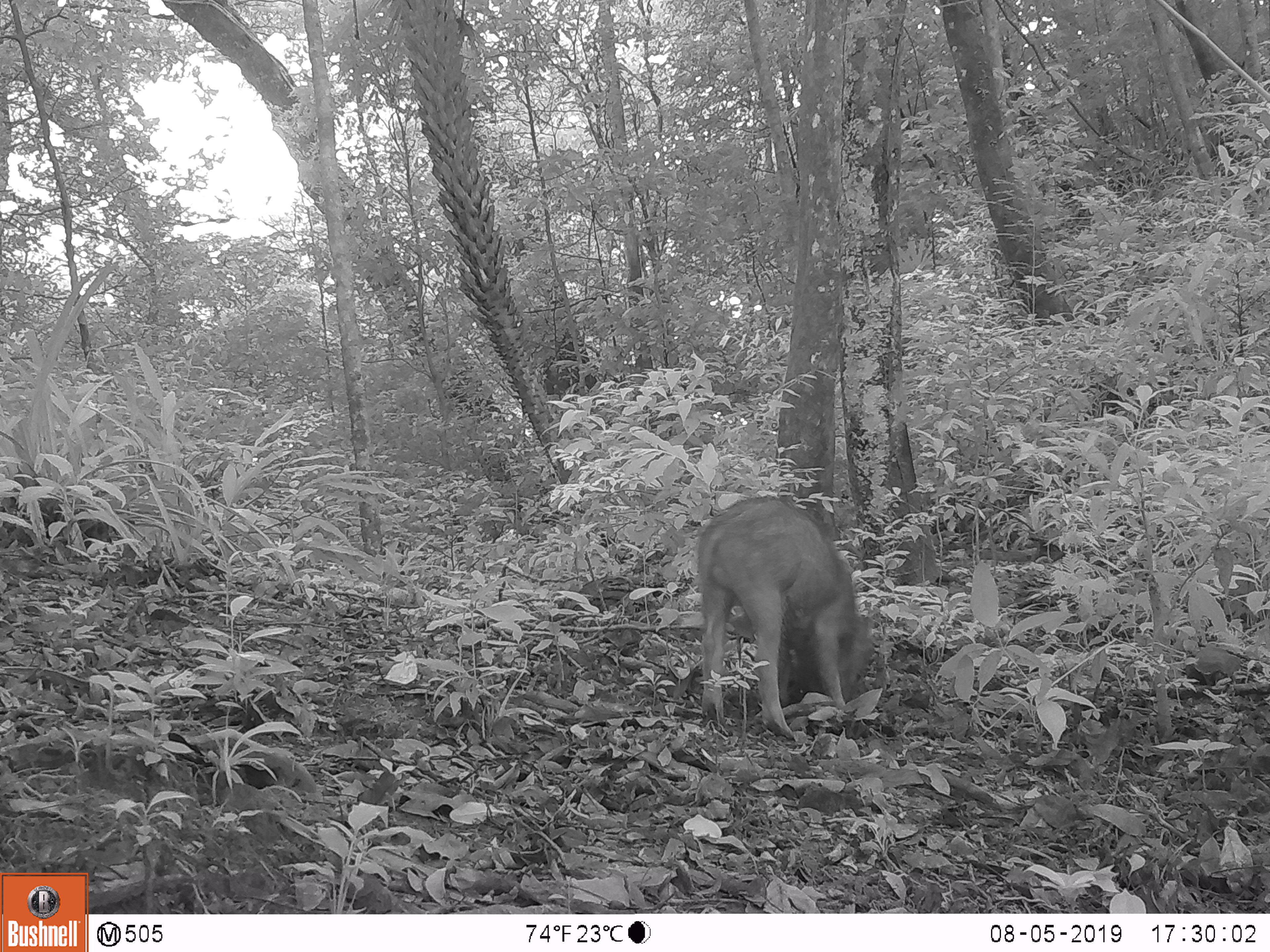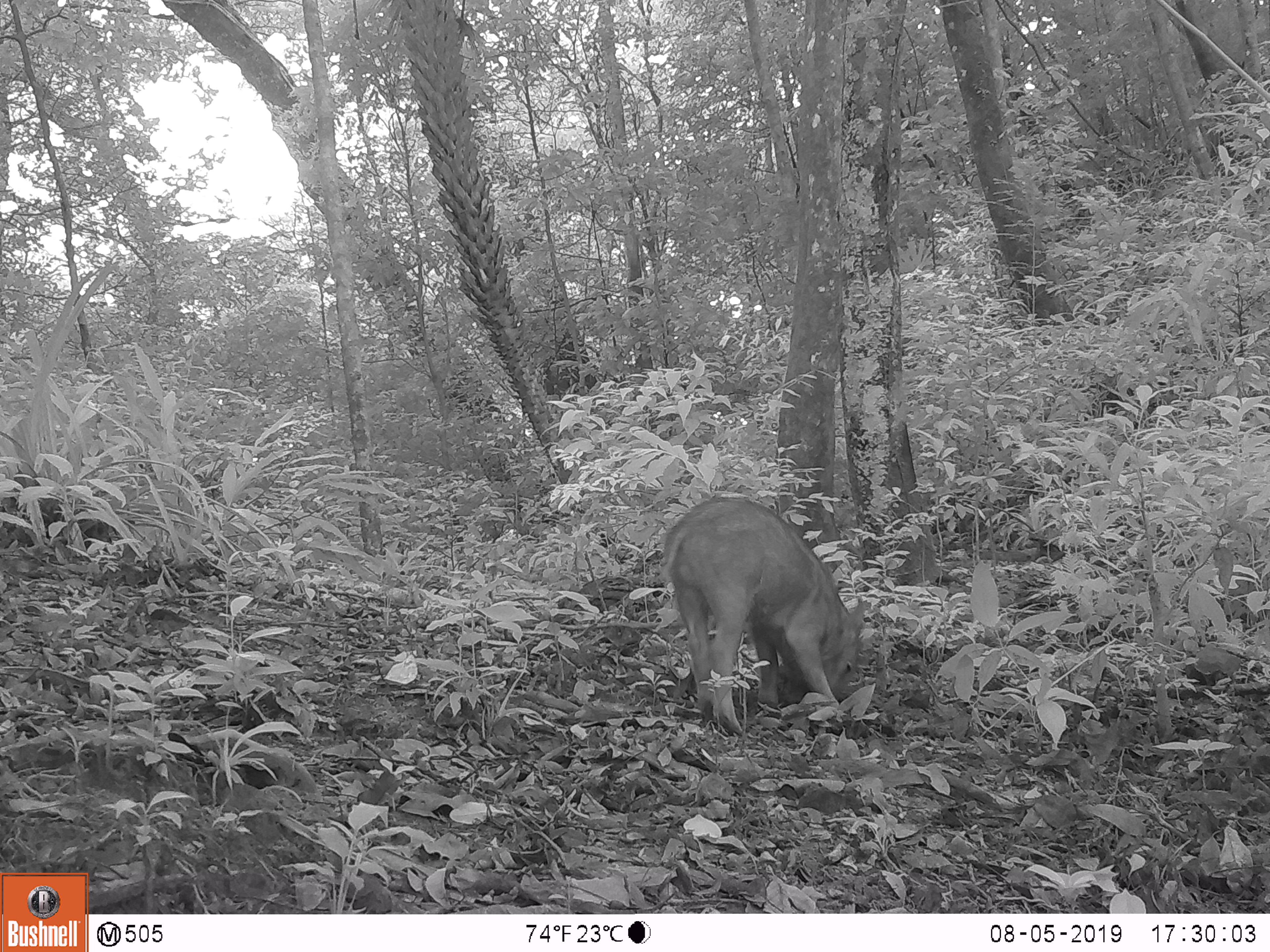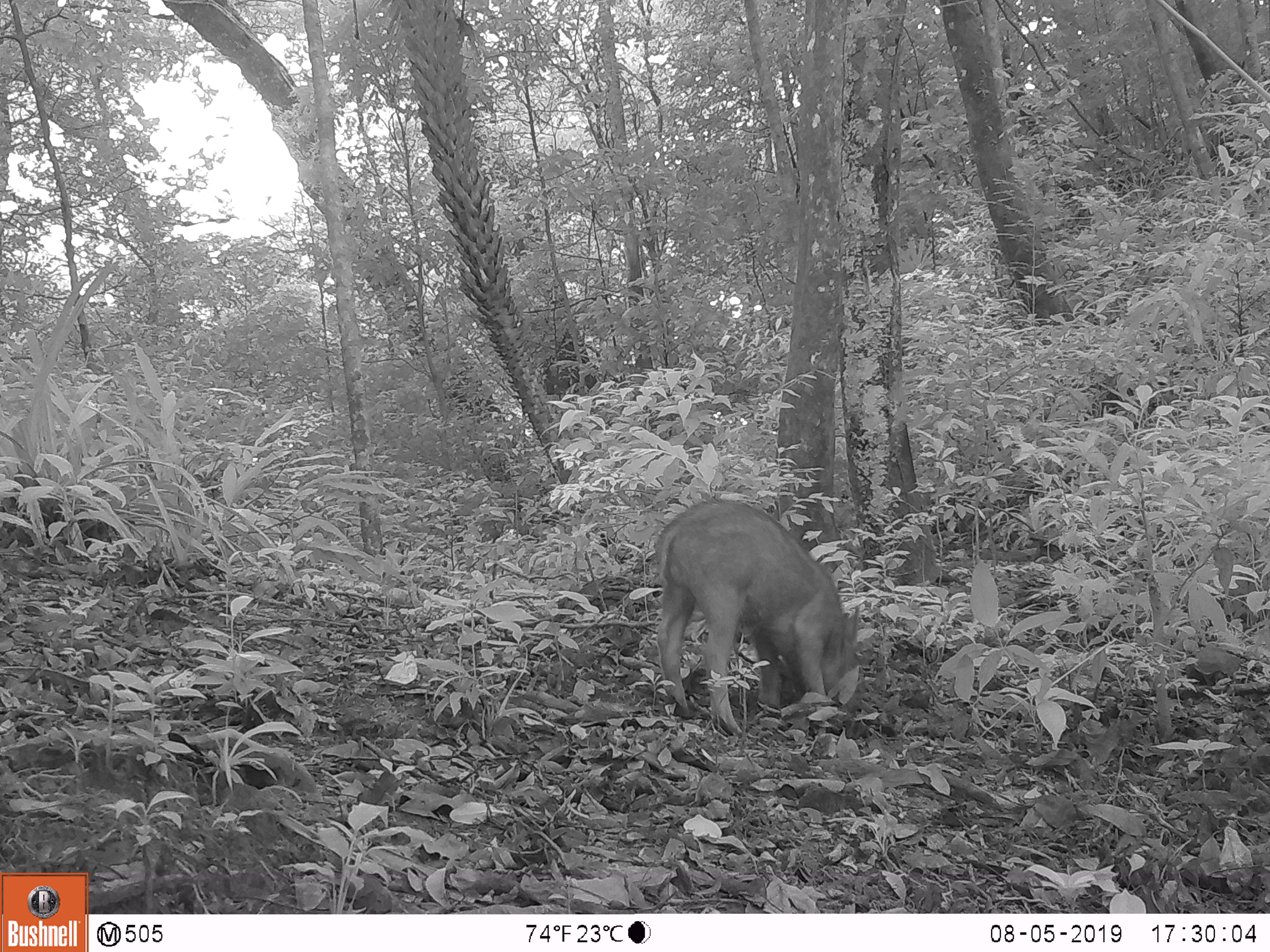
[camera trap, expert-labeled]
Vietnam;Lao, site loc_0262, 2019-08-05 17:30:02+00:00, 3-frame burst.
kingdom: Animalia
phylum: Chordata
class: Mammalia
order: Artiodactyla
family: Suidae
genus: Sus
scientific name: Sus scrofa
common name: eurasian wild pig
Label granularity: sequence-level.